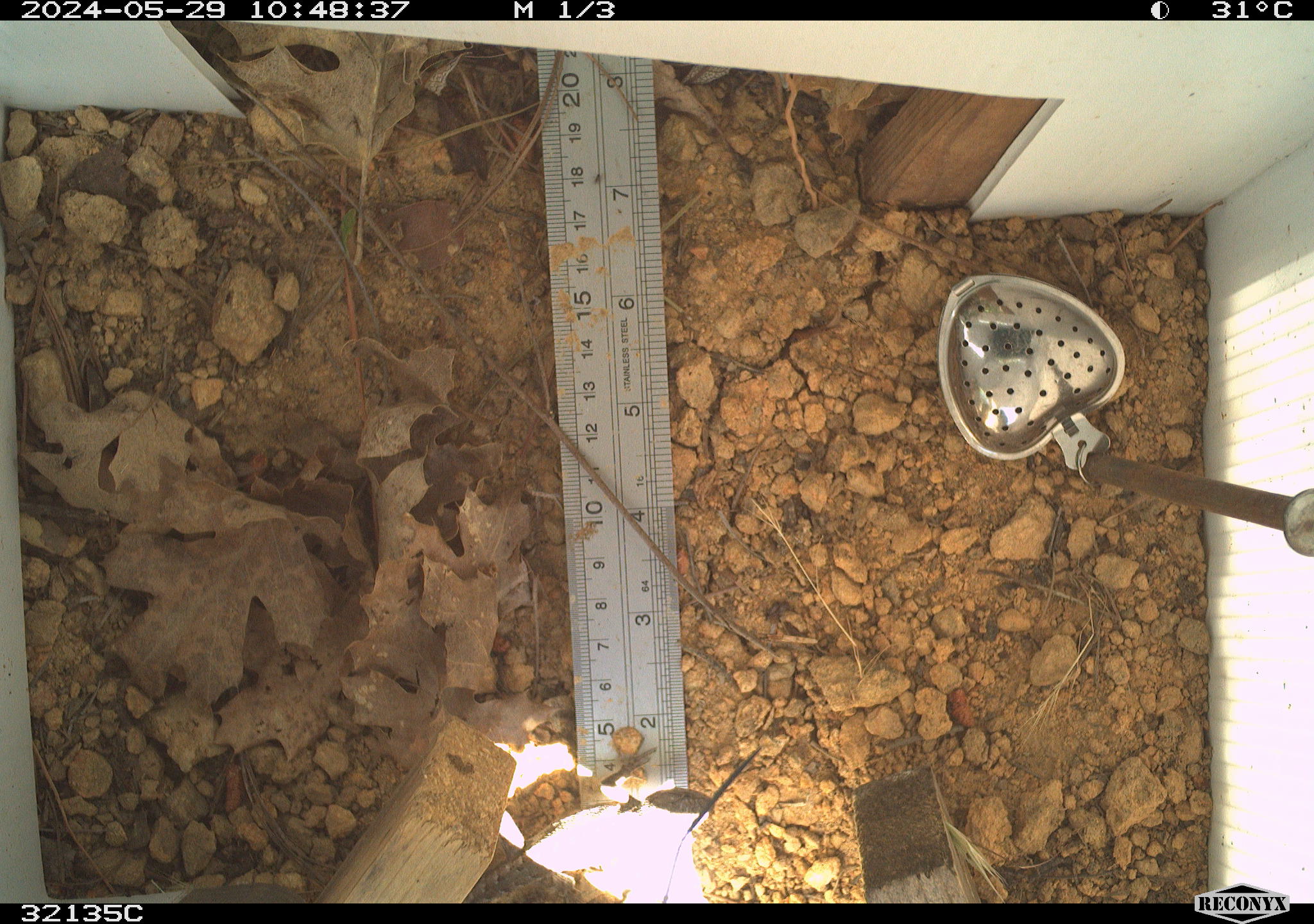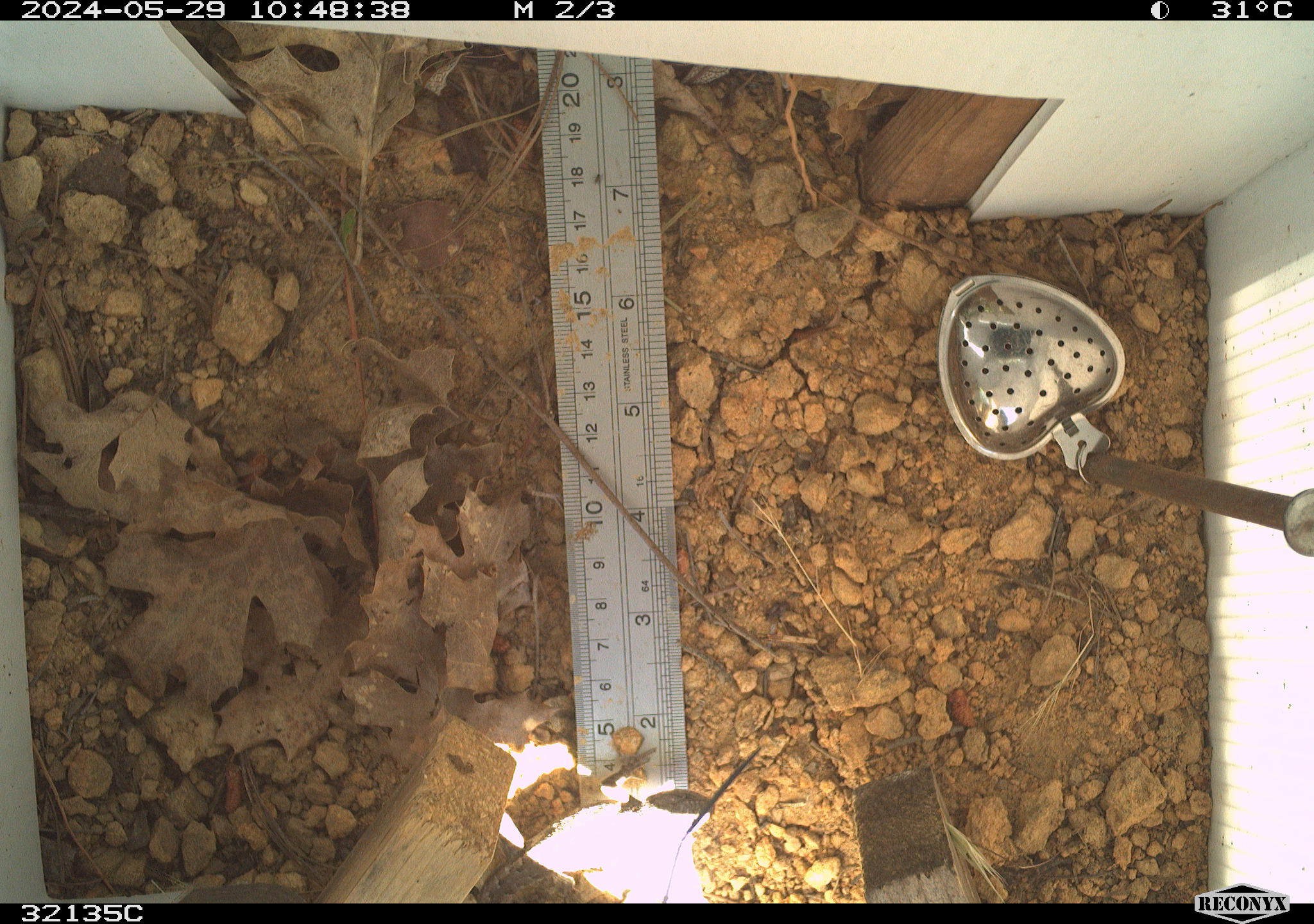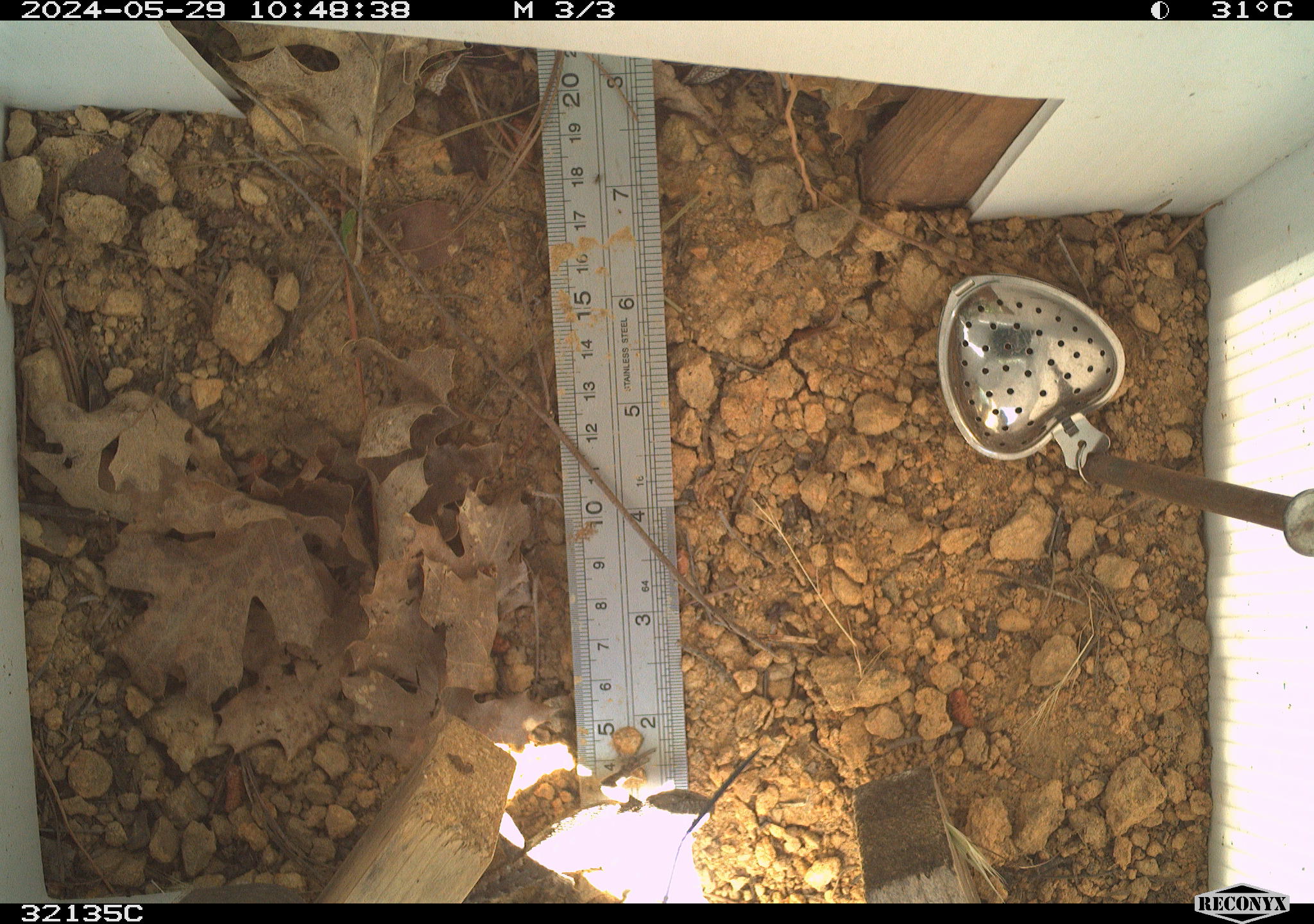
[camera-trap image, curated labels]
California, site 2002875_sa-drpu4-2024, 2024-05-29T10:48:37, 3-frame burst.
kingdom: Animalia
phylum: Chordata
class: Reptilia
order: Squamata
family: Phrynosomatidae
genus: Sceloporus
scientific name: Sceloporus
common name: spiny lizards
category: sceloporus species